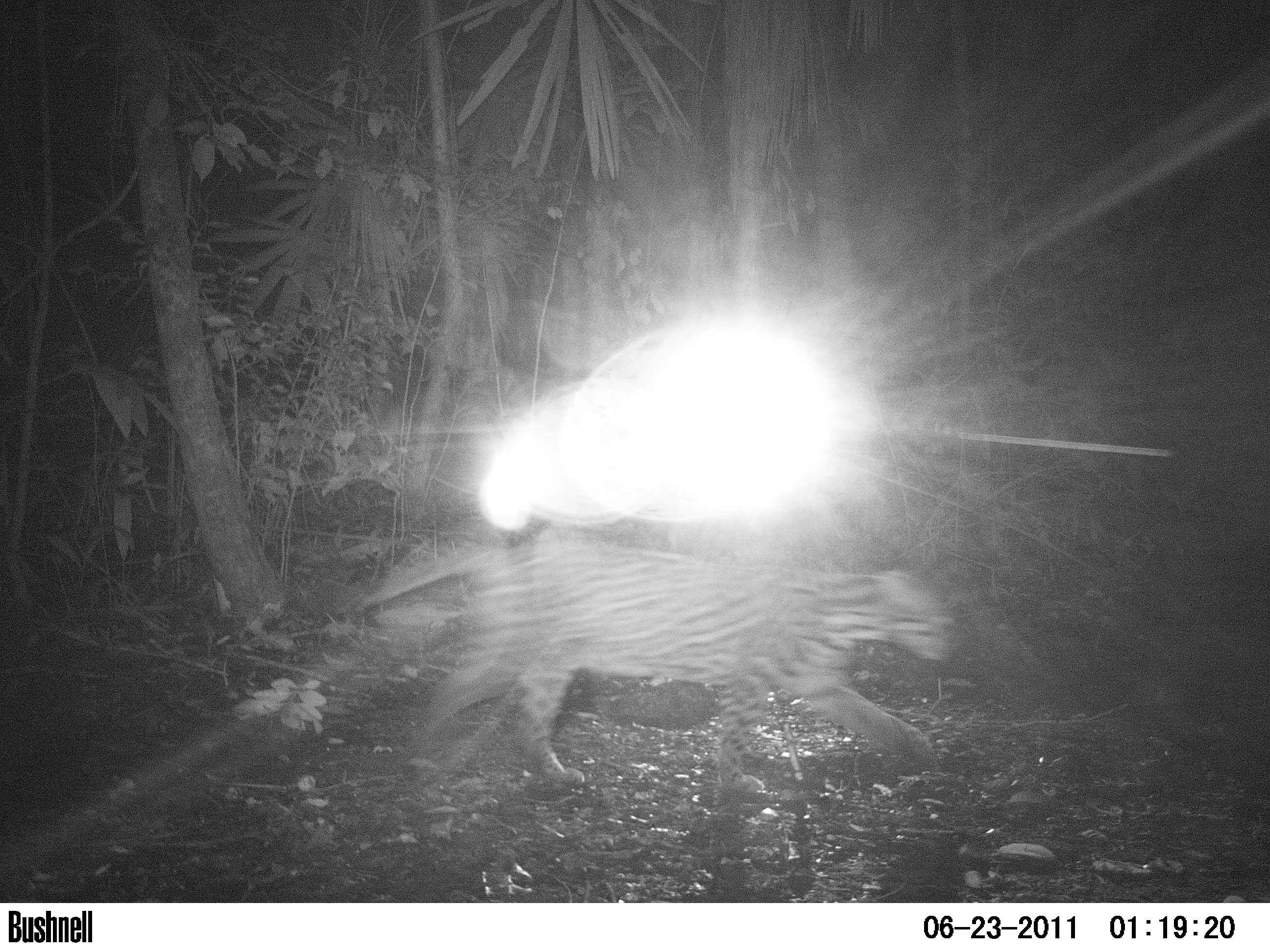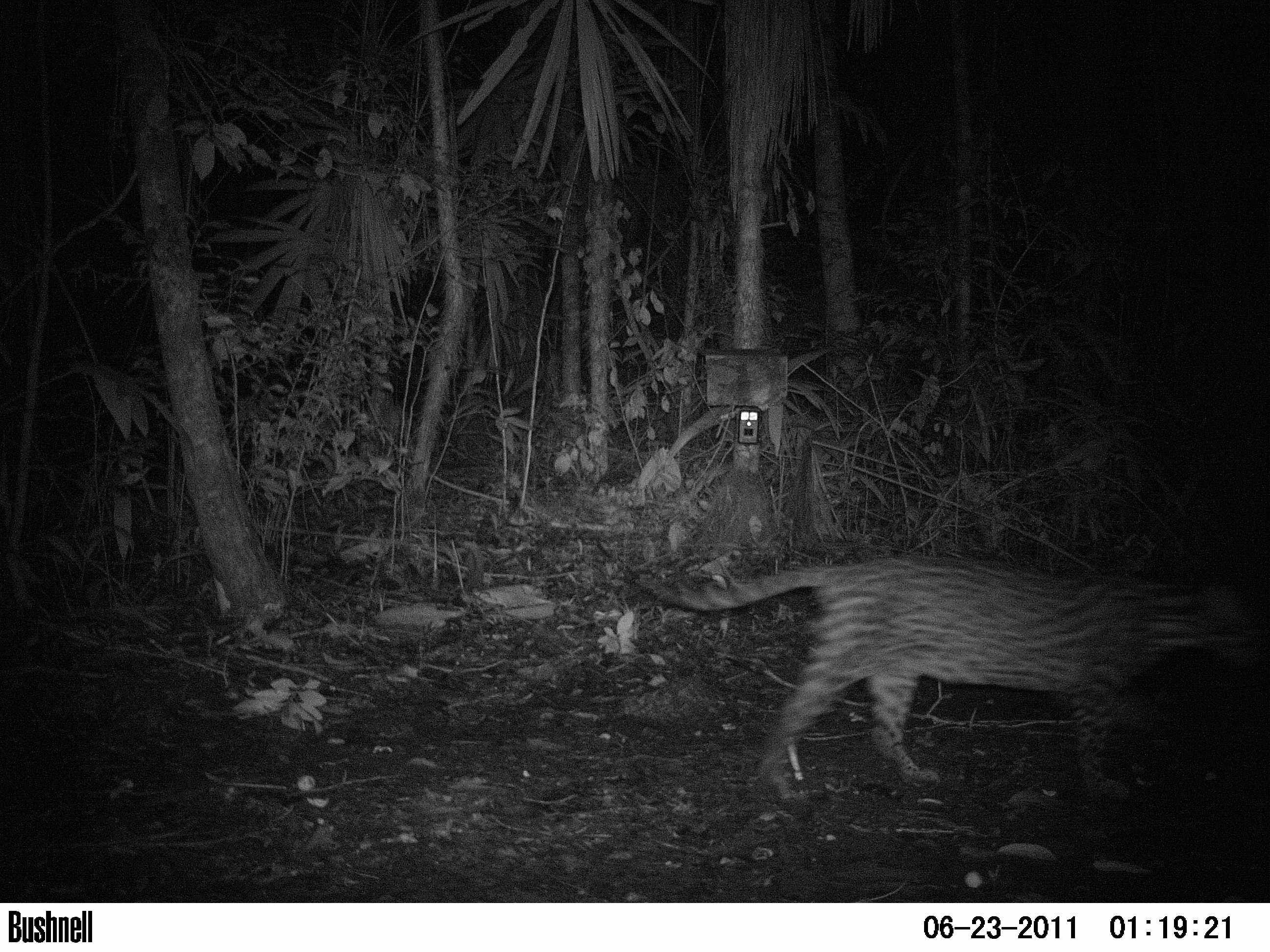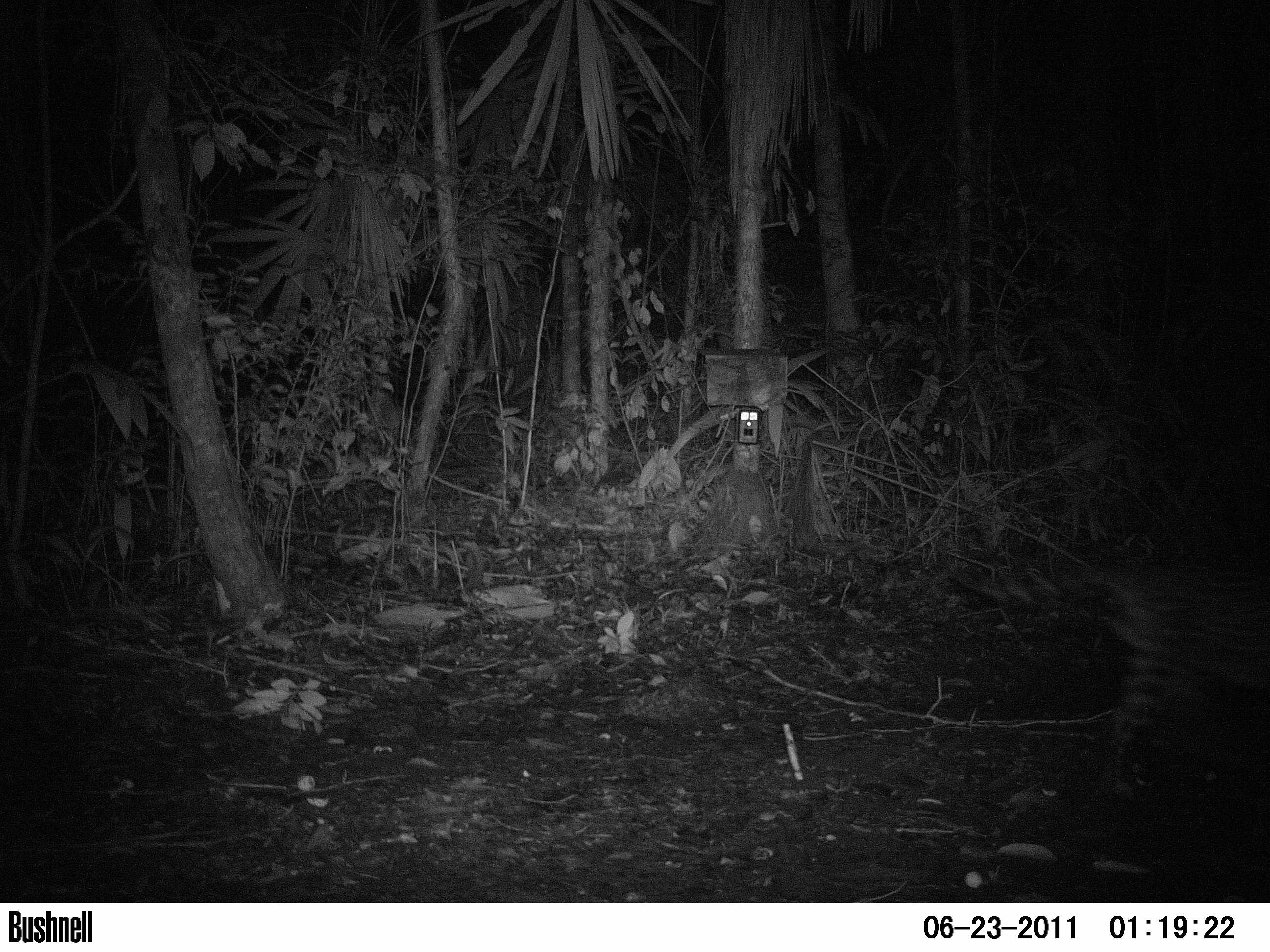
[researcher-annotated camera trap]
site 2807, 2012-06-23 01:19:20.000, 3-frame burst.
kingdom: Animalia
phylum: Chordata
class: Mammalia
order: Carnivora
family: Felidae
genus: Leopardus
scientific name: Leopardus pardalis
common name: ocelot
Leopardus pardalis (ocelot), count 1, age adult.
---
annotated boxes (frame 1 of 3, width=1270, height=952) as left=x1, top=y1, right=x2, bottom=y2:
leopardus pardalis: left=330, top=531, right=958, bottom=794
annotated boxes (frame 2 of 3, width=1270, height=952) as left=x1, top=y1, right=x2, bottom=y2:
leopardus pardalis: left=637, top=547, right=1265, bottom=804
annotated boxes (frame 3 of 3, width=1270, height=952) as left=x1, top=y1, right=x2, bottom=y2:
leopardus pardalis: left=950, top=542, right=1270, bottom=811